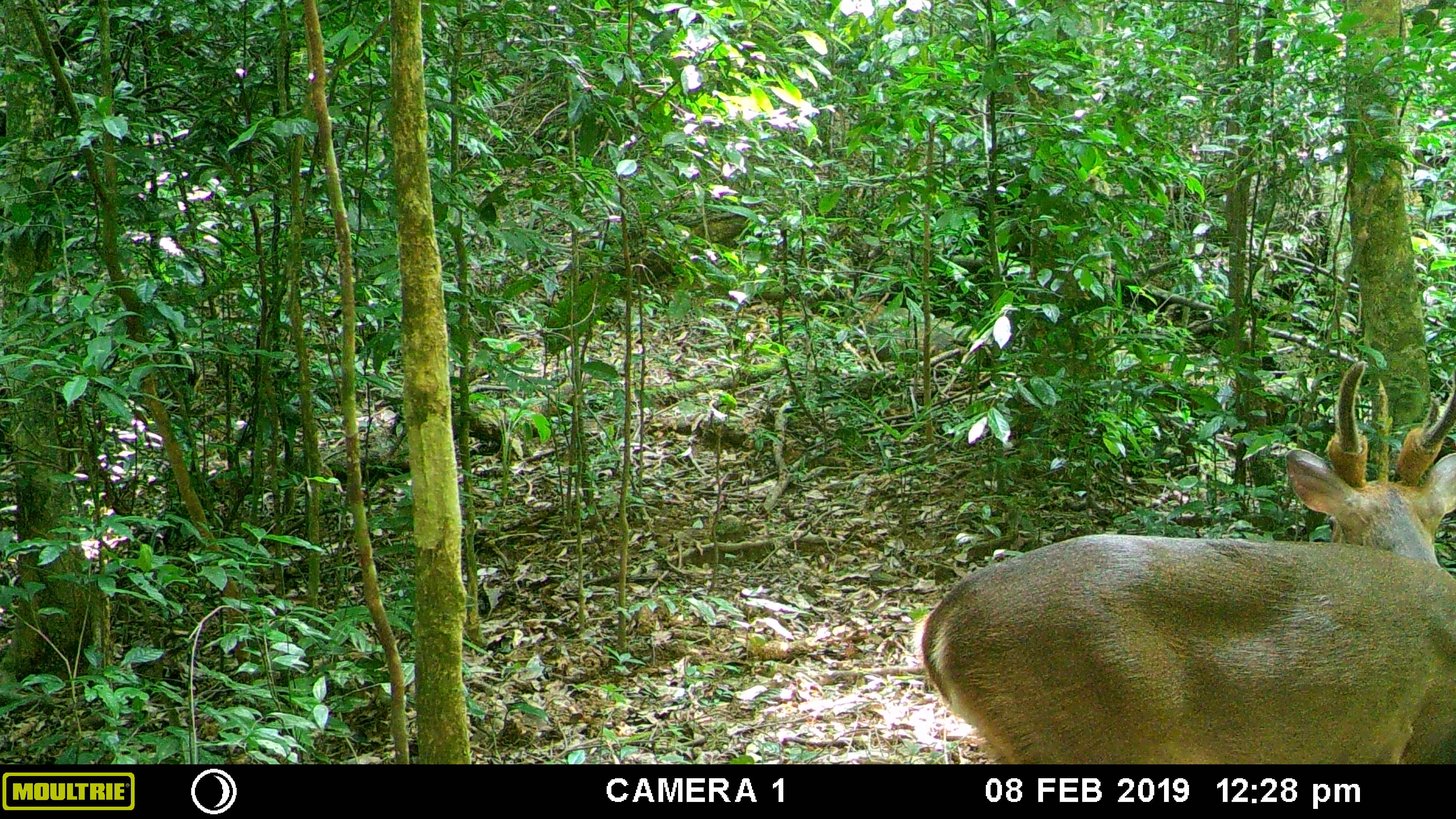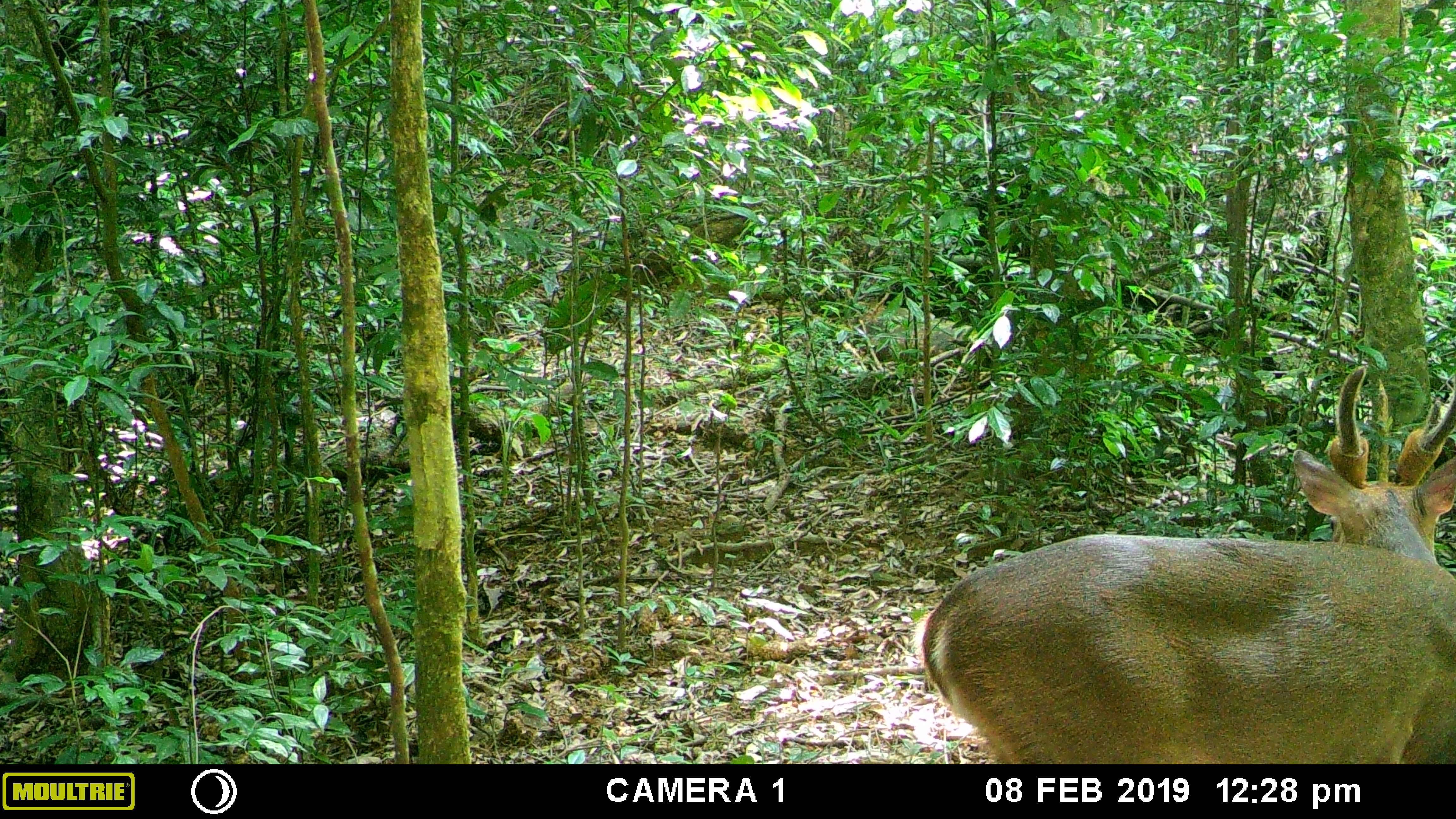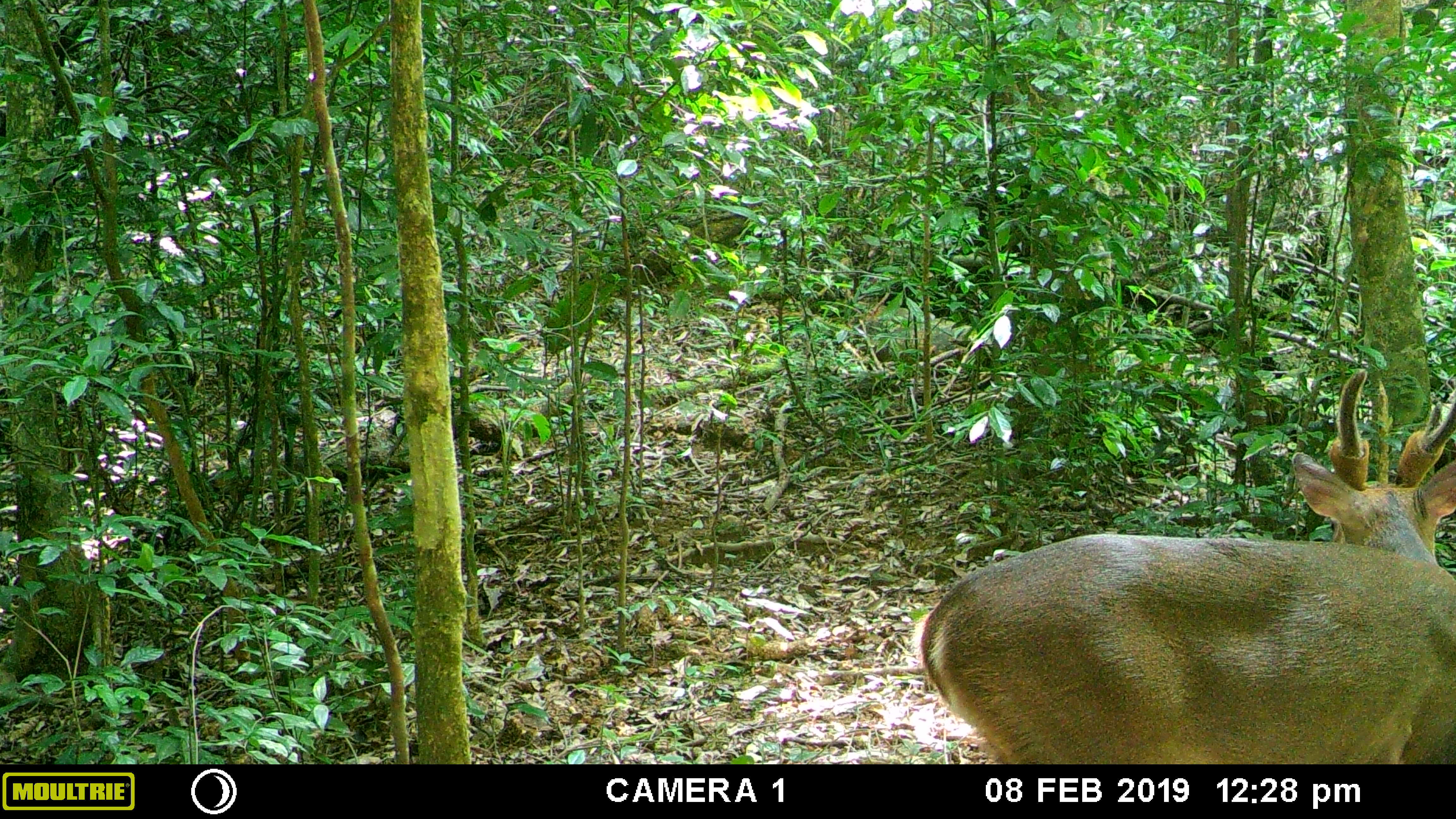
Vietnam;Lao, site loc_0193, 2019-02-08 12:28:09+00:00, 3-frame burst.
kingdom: Animalia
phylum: Chordata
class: Mammalia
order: Artiodactyla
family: Cervidae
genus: Muntiacus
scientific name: Muntiacus vuquangensis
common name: large-antlered muntjac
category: large antlered muntjac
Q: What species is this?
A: Large antlered muntjac (large-antlered muntjac) (Muntiacus vuquangensis).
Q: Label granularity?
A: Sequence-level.